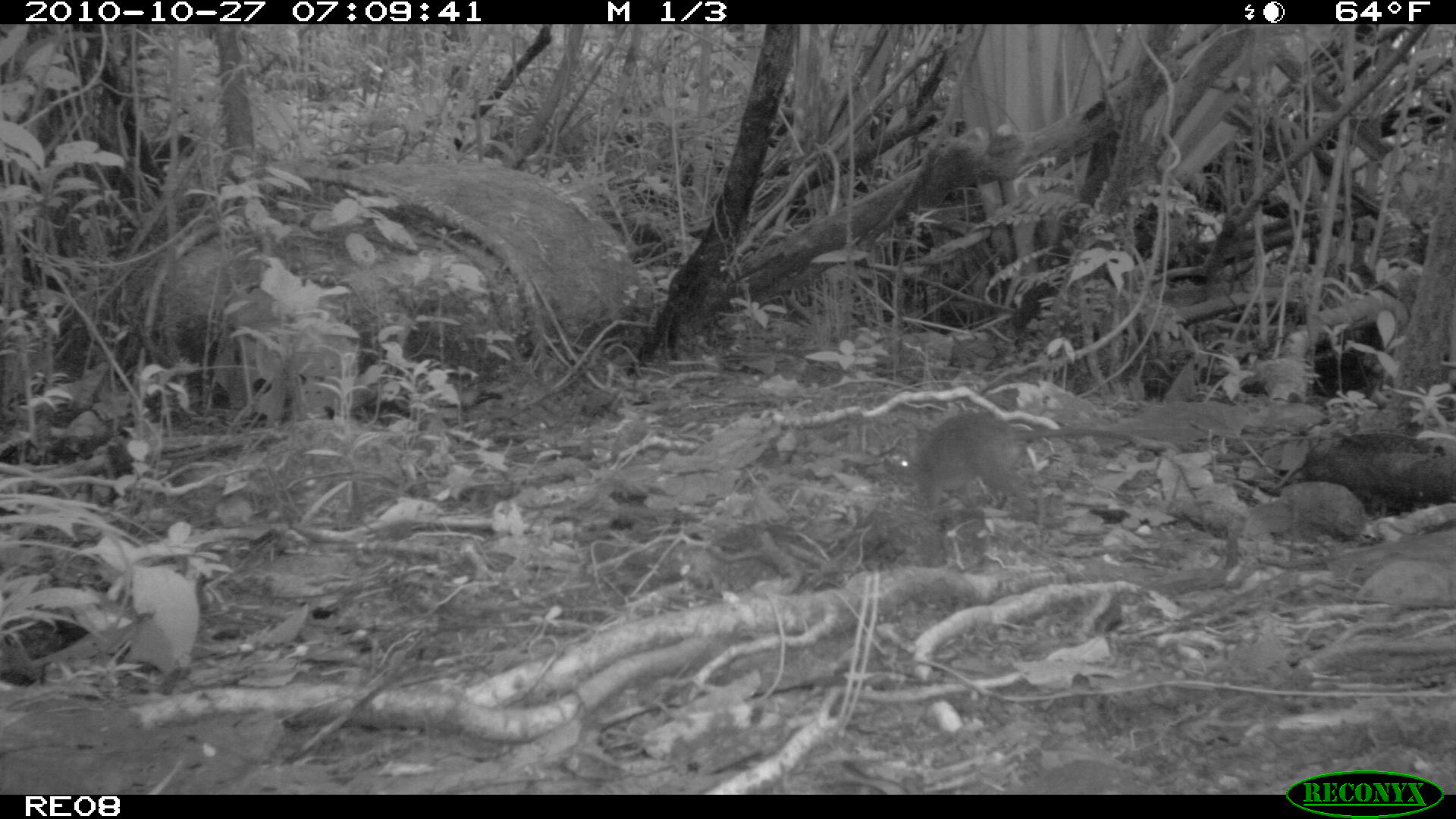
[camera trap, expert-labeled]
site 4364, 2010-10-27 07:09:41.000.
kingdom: Animalia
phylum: Chordata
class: Mammalia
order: Rodentia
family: Muridae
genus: Rattus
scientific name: Rattus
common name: rodent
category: unknown rat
Unknown rat (rodent) (Rattus), count 1.